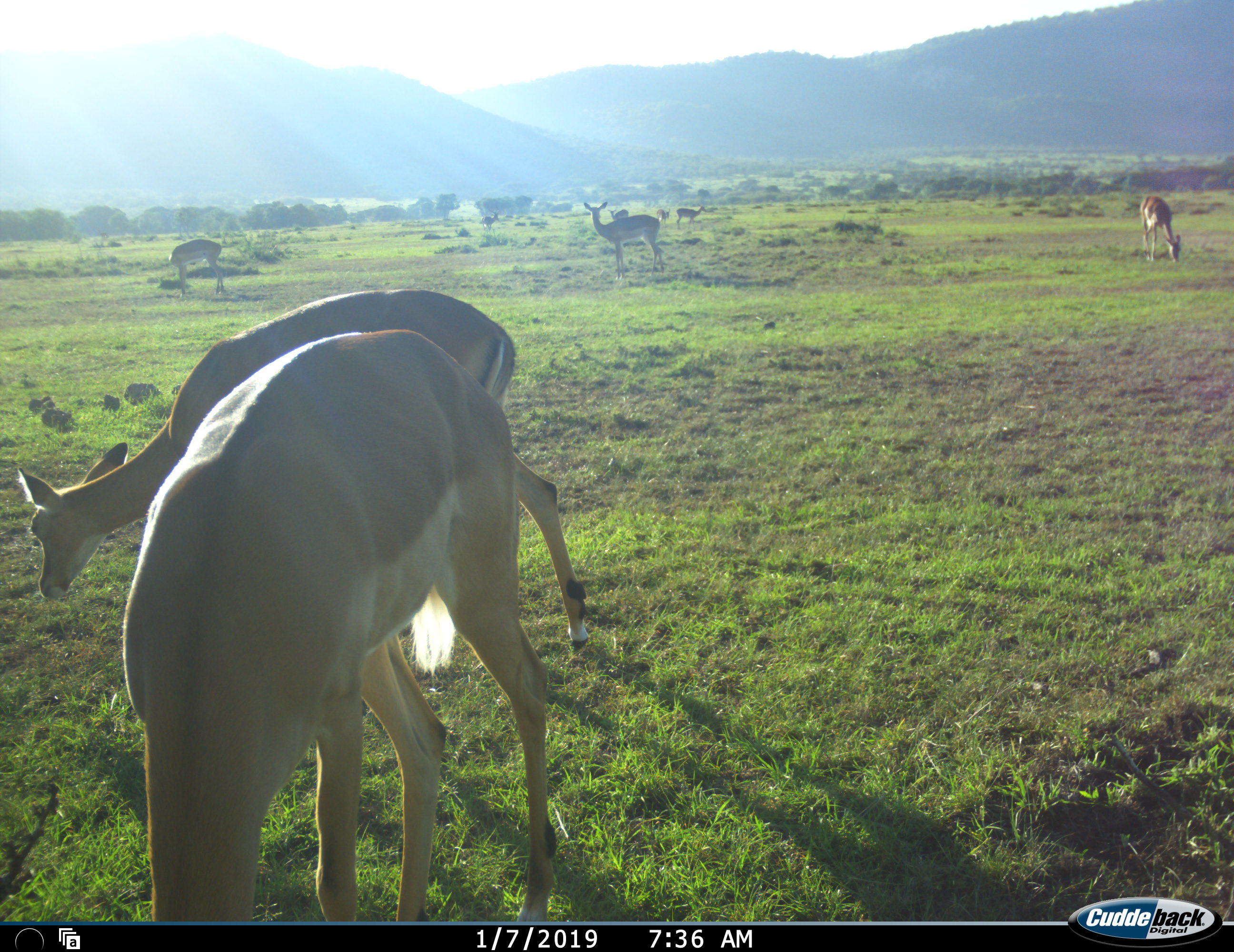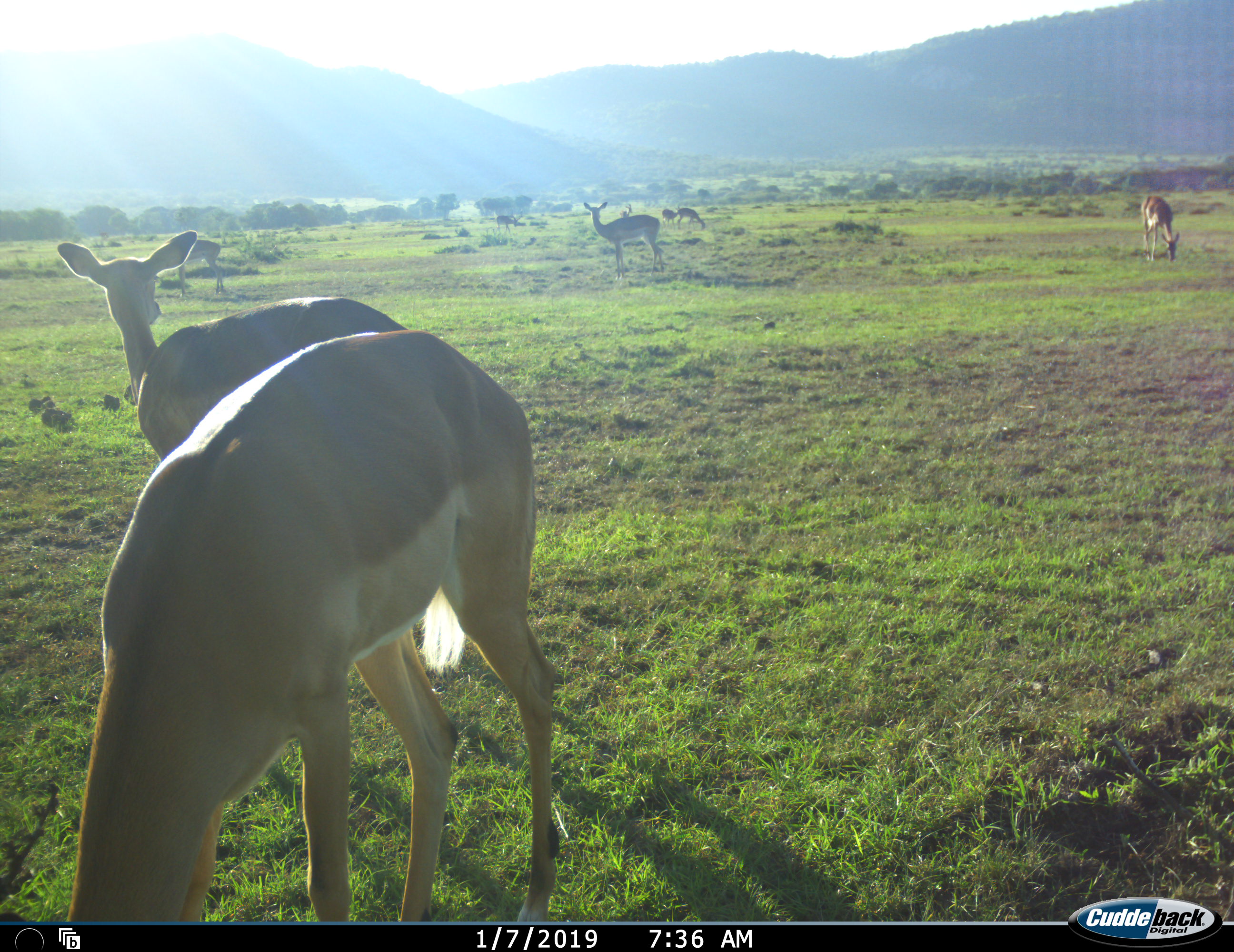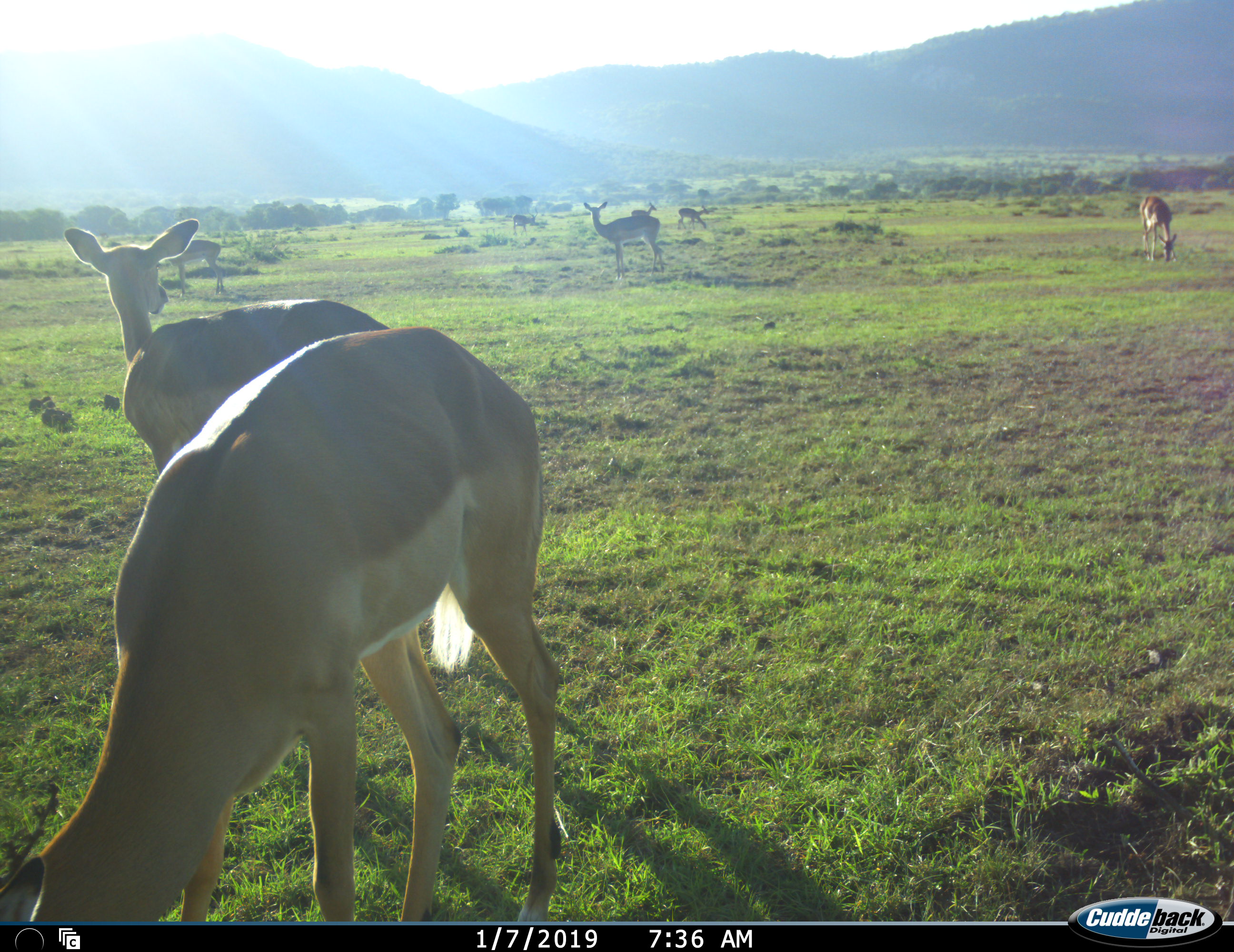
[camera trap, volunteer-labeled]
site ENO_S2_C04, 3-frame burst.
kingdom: Animalia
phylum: Chordata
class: Mammalia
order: Artiodactyla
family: Bovidae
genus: Aepyceros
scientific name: Aepyceros melampus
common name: impala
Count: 9.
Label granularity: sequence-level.